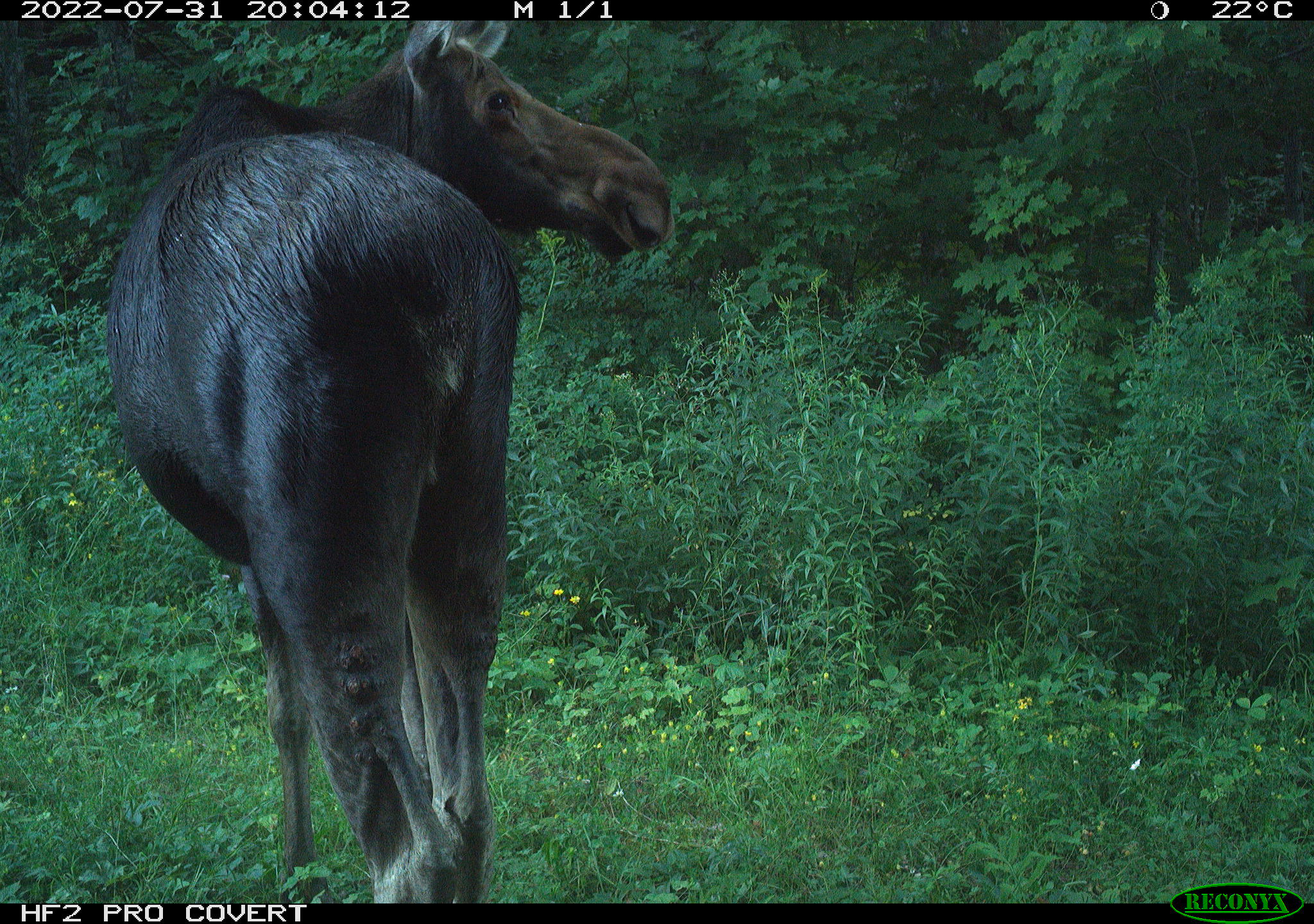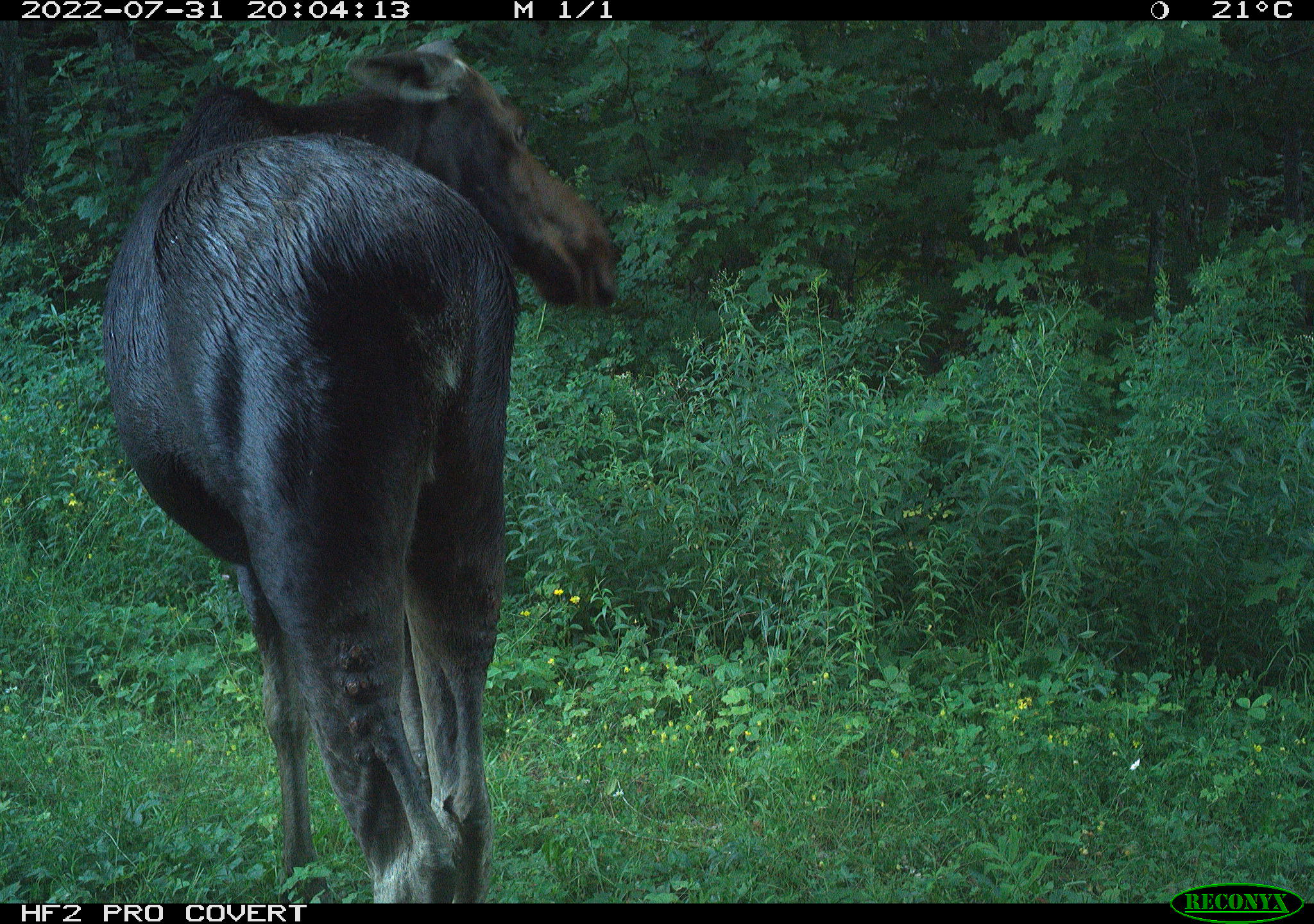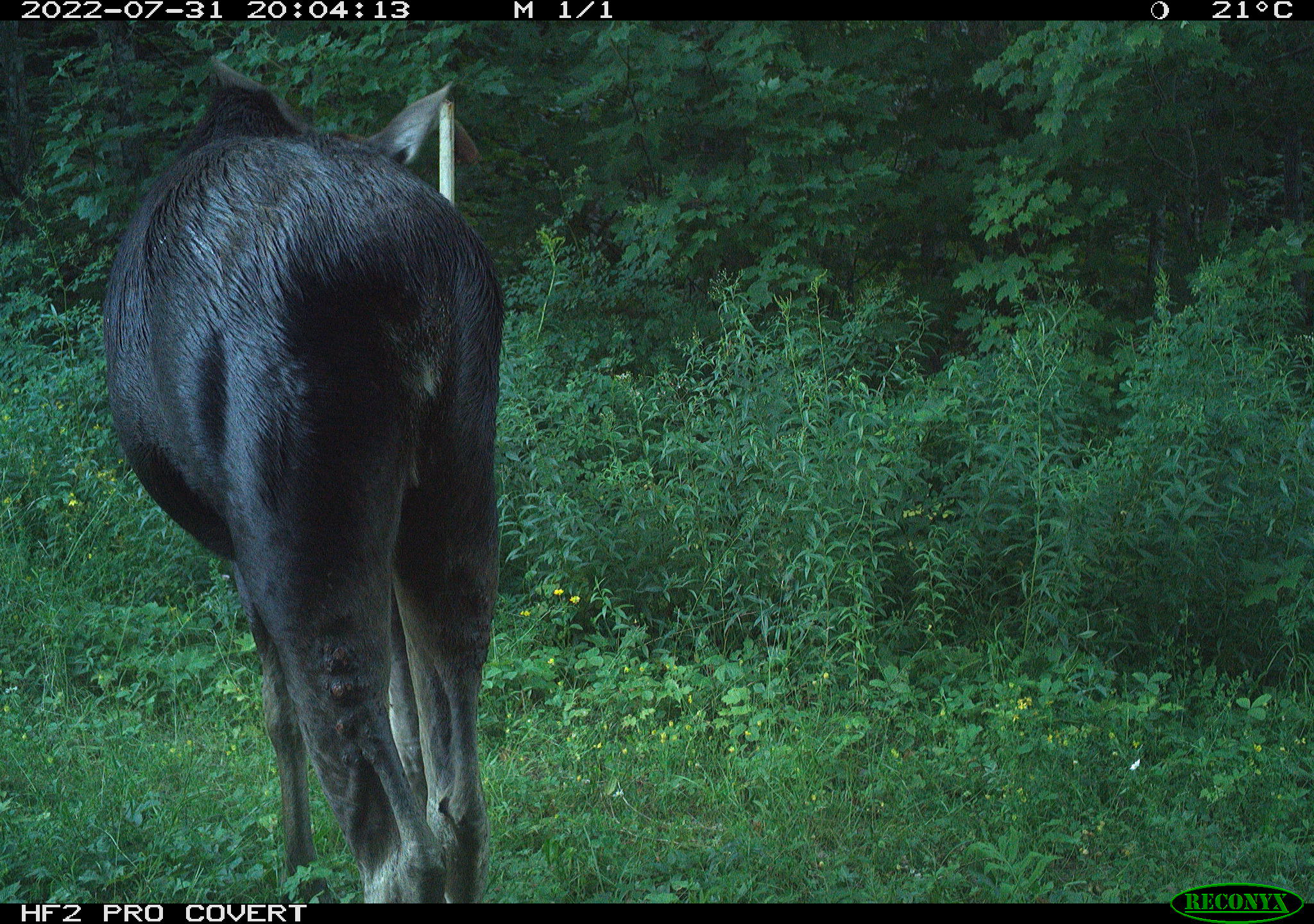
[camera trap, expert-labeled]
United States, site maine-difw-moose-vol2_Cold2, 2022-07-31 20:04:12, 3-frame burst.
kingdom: Animalia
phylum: Chordata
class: Mammalia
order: Artiodactyla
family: Cervidae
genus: Alces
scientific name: Alces alces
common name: moose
Moose (Alces alces).